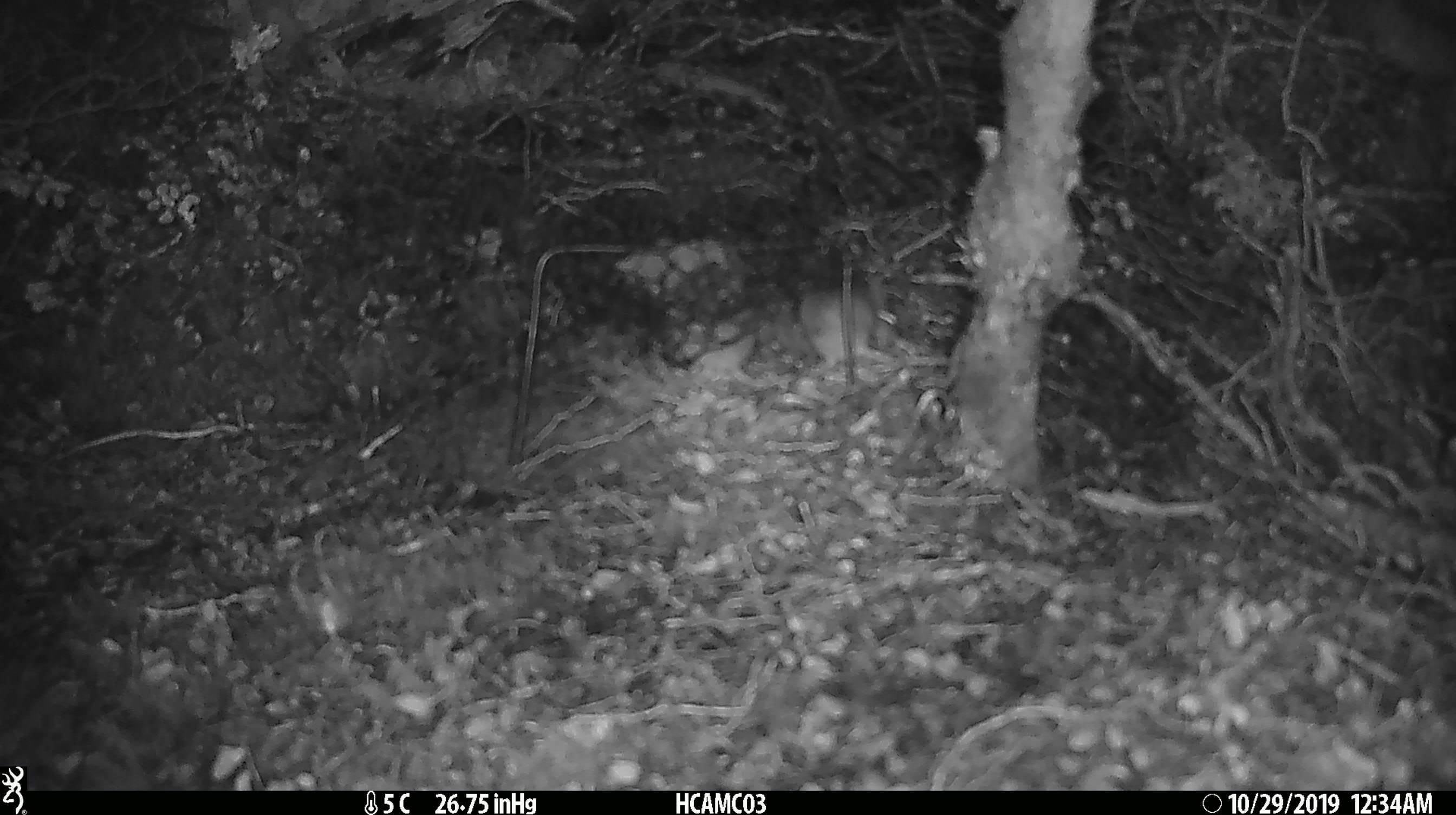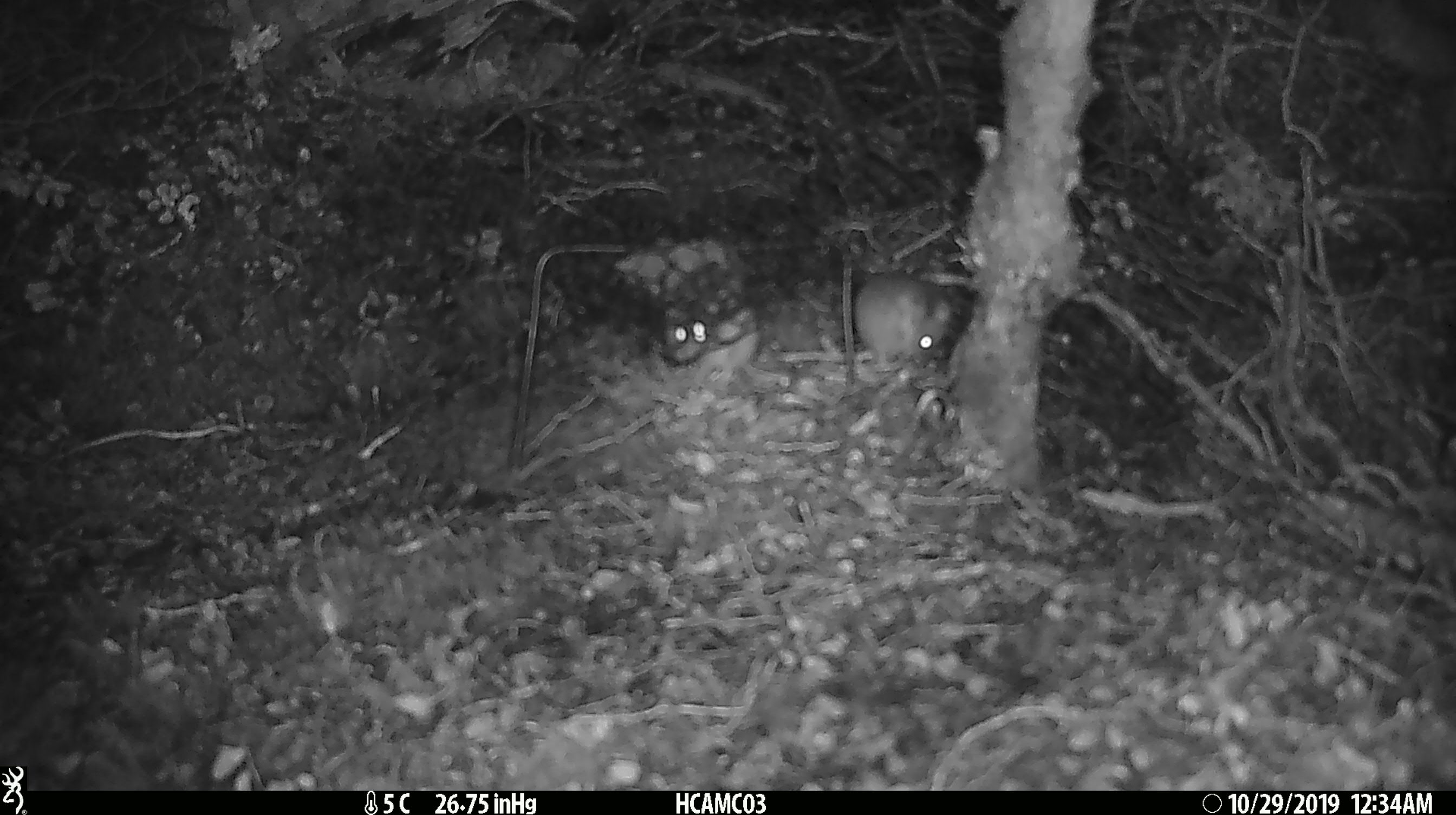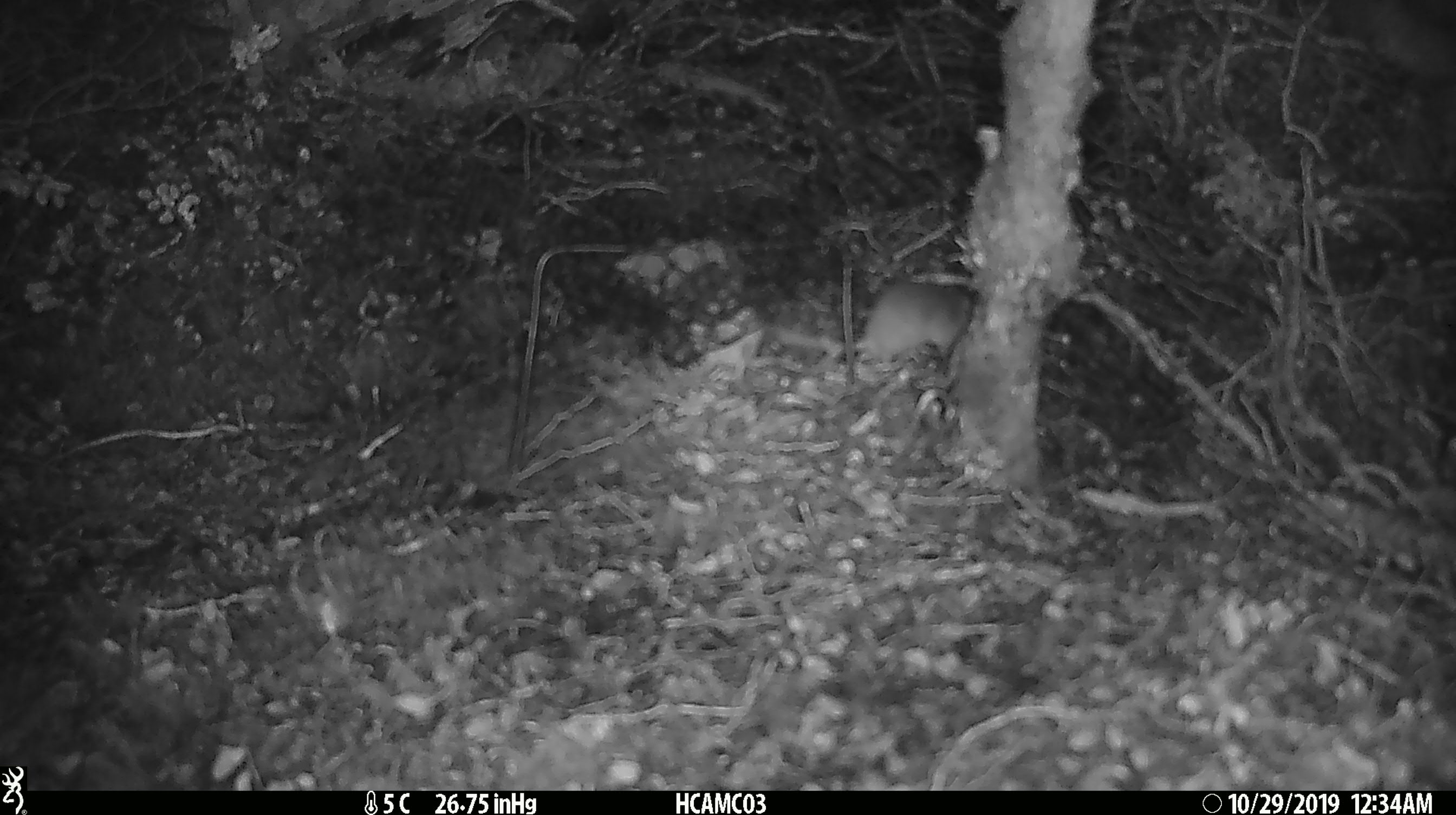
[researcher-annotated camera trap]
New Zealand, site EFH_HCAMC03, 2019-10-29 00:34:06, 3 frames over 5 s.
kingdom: Animalia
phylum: Chordata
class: Mammalia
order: Rodentia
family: Muridae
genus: Mus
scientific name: Mus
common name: mouse